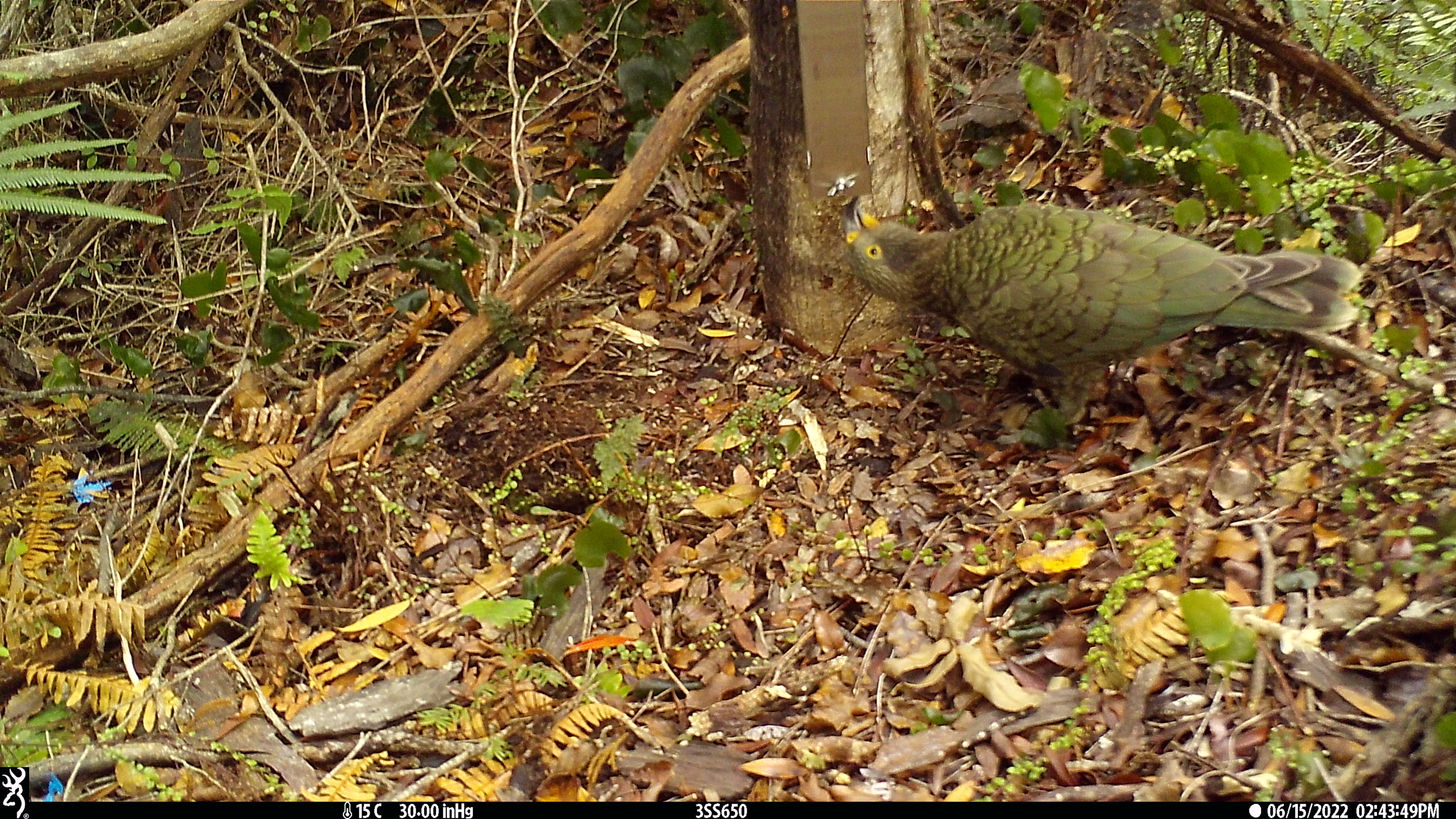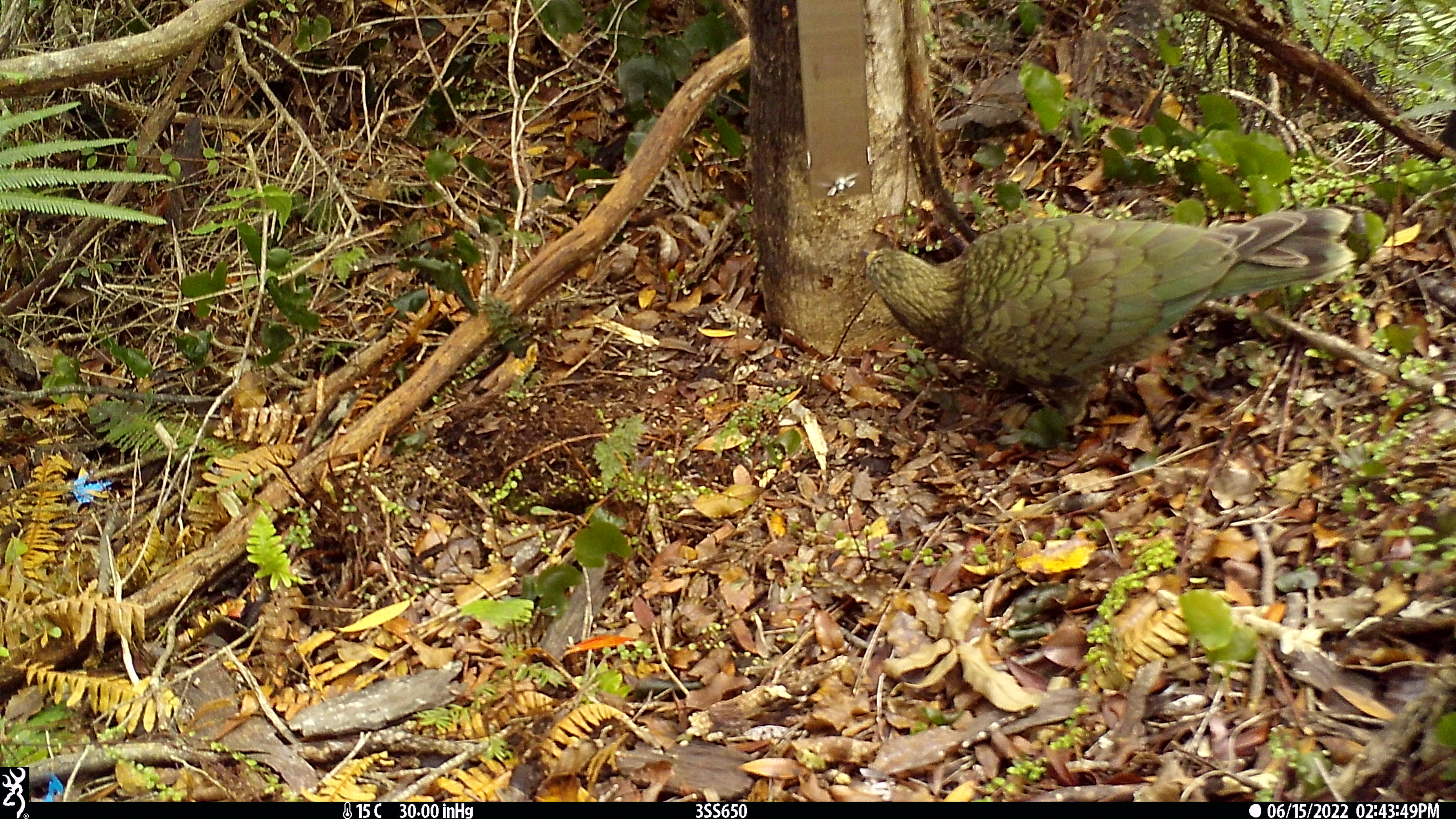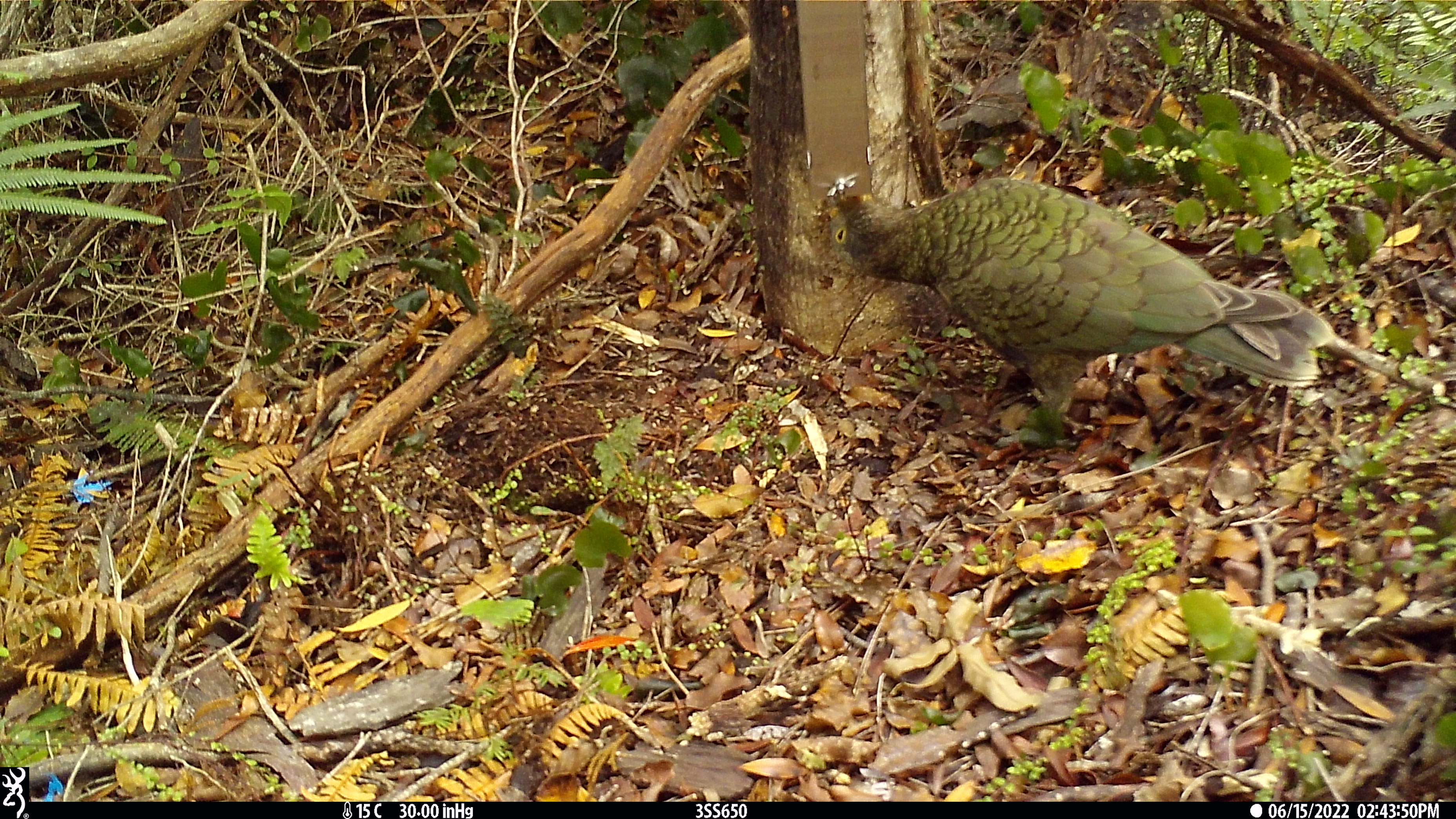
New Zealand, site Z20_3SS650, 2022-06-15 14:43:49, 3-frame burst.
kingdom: Animalia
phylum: Chordata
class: Aves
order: Psittaciformes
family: Strigopidae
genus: Nestor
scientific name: Nestor notabilis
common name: kea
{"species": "kea (Nestor notabilis)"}